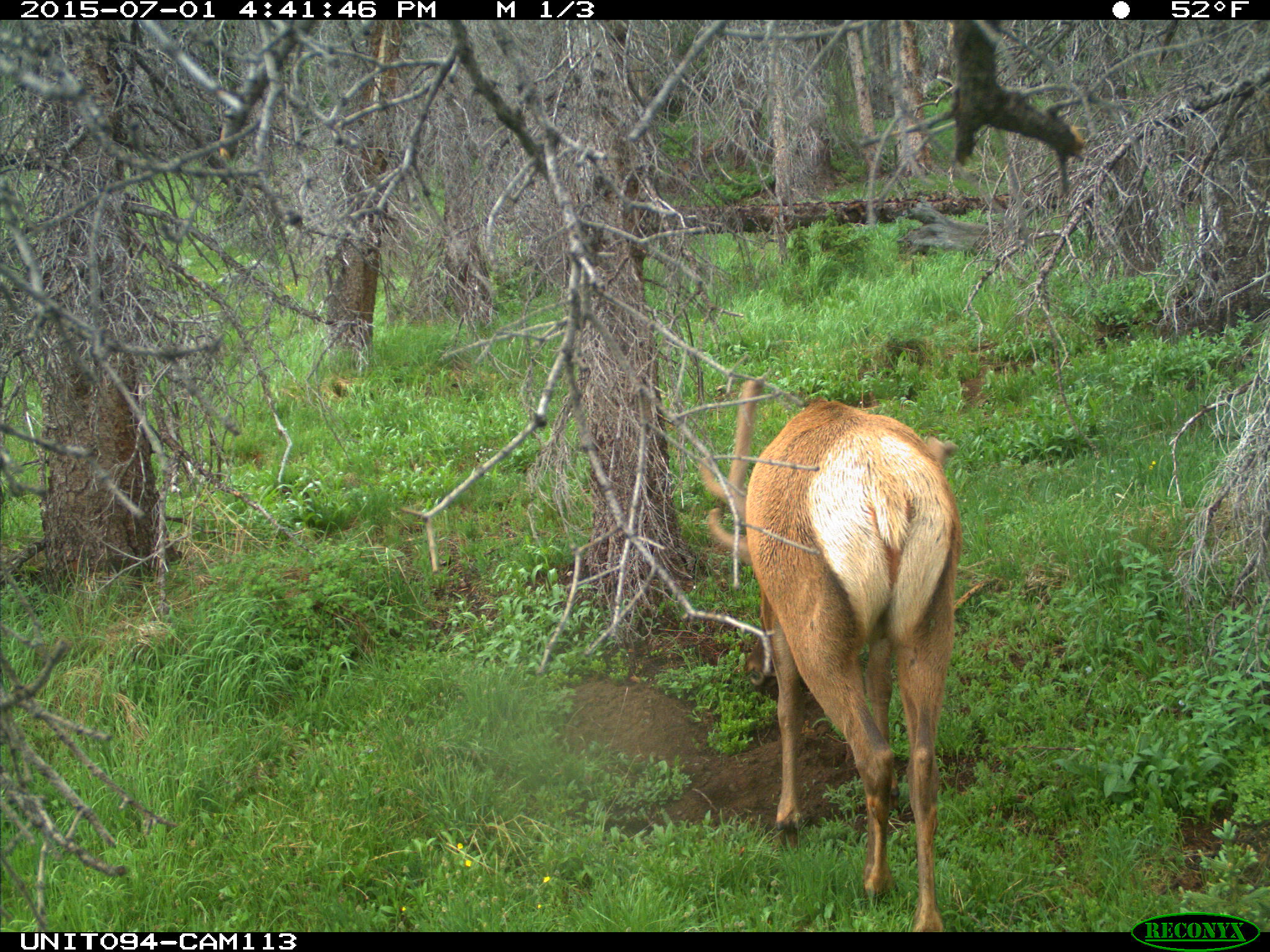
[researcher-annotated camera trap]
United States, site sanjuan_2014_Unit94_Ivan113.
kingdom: Animalia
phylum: Chordata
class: Mammalia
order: Artiodactyla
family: Cervidae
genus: Cervus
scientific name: Cervus elaphus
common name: red deer